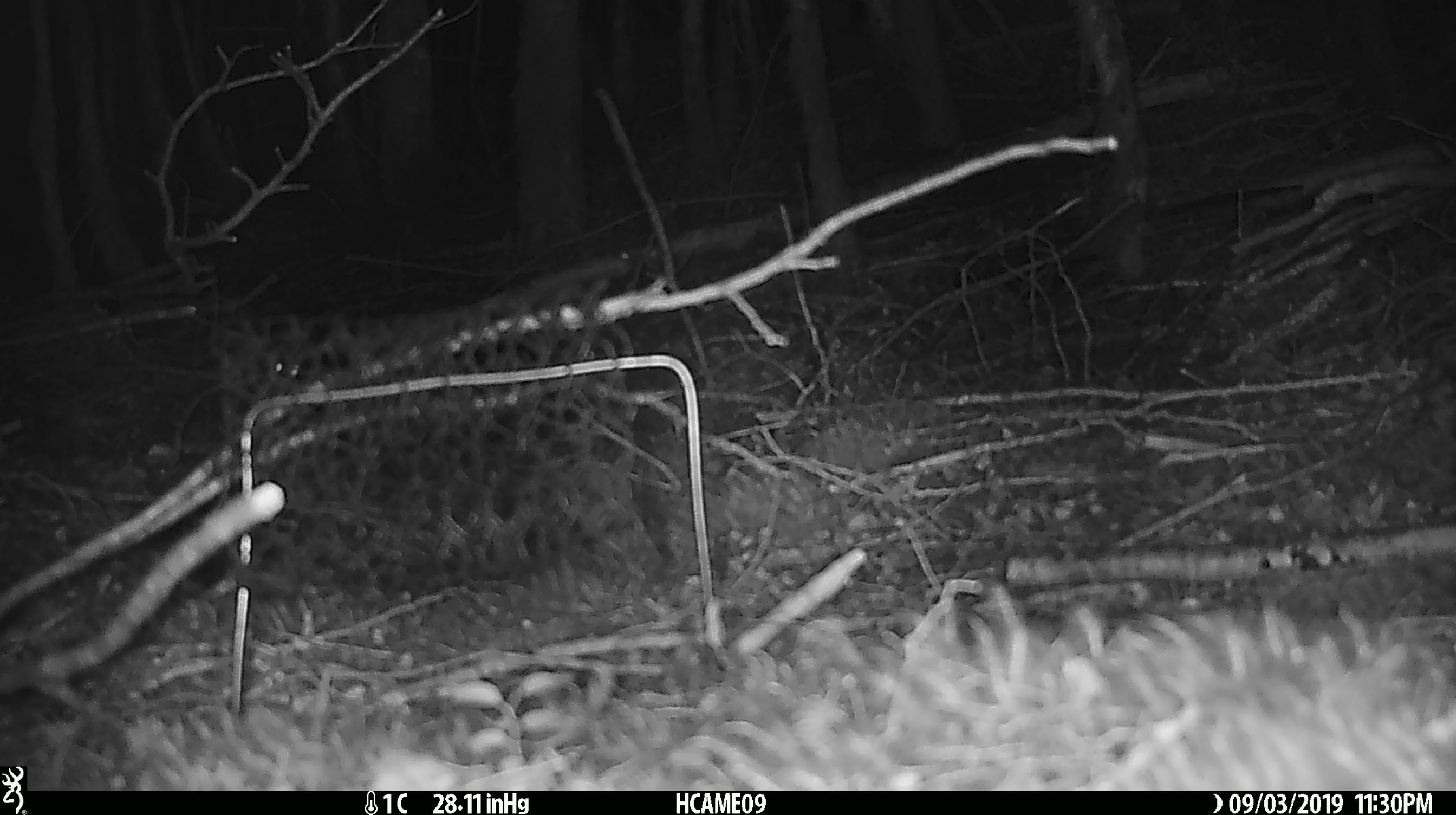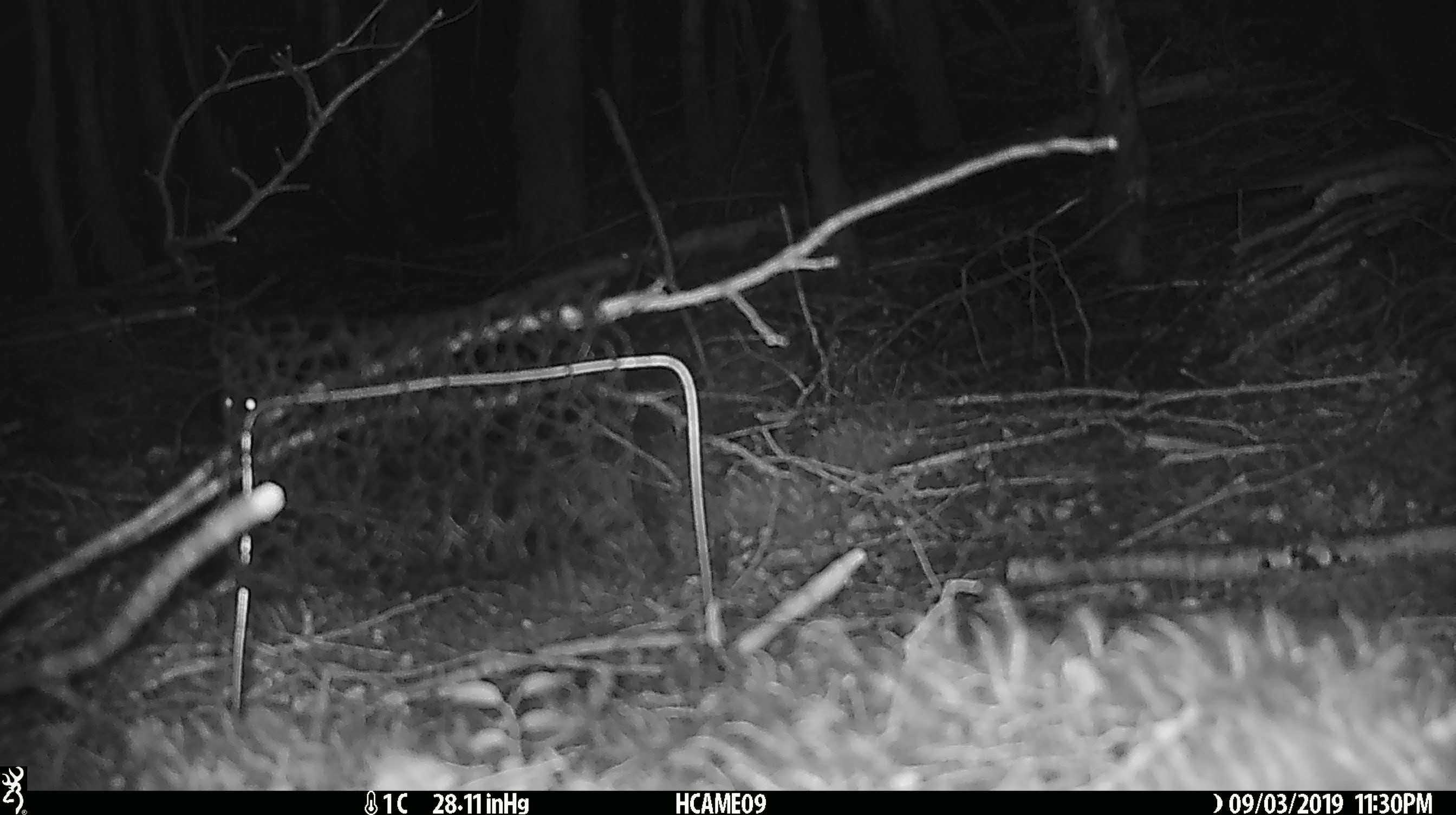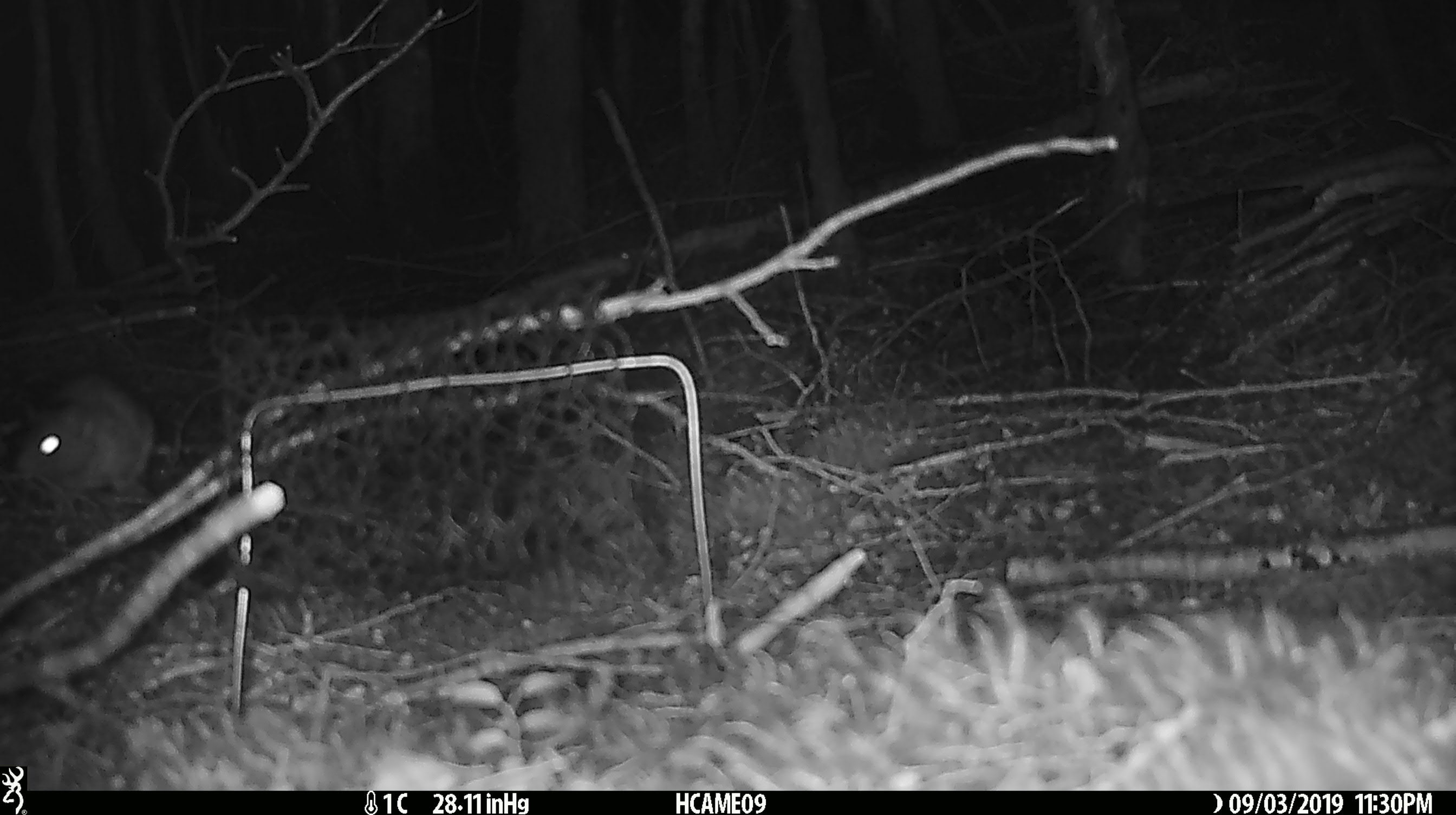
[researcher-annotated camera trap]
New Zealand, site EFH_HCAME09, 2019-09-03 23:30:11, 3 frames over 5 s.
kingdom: Animalia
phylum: Chordata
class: Mammalia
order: Rodentia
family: Muridae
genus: Rattus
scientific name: Rattus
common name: rat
Rat (Rattus).